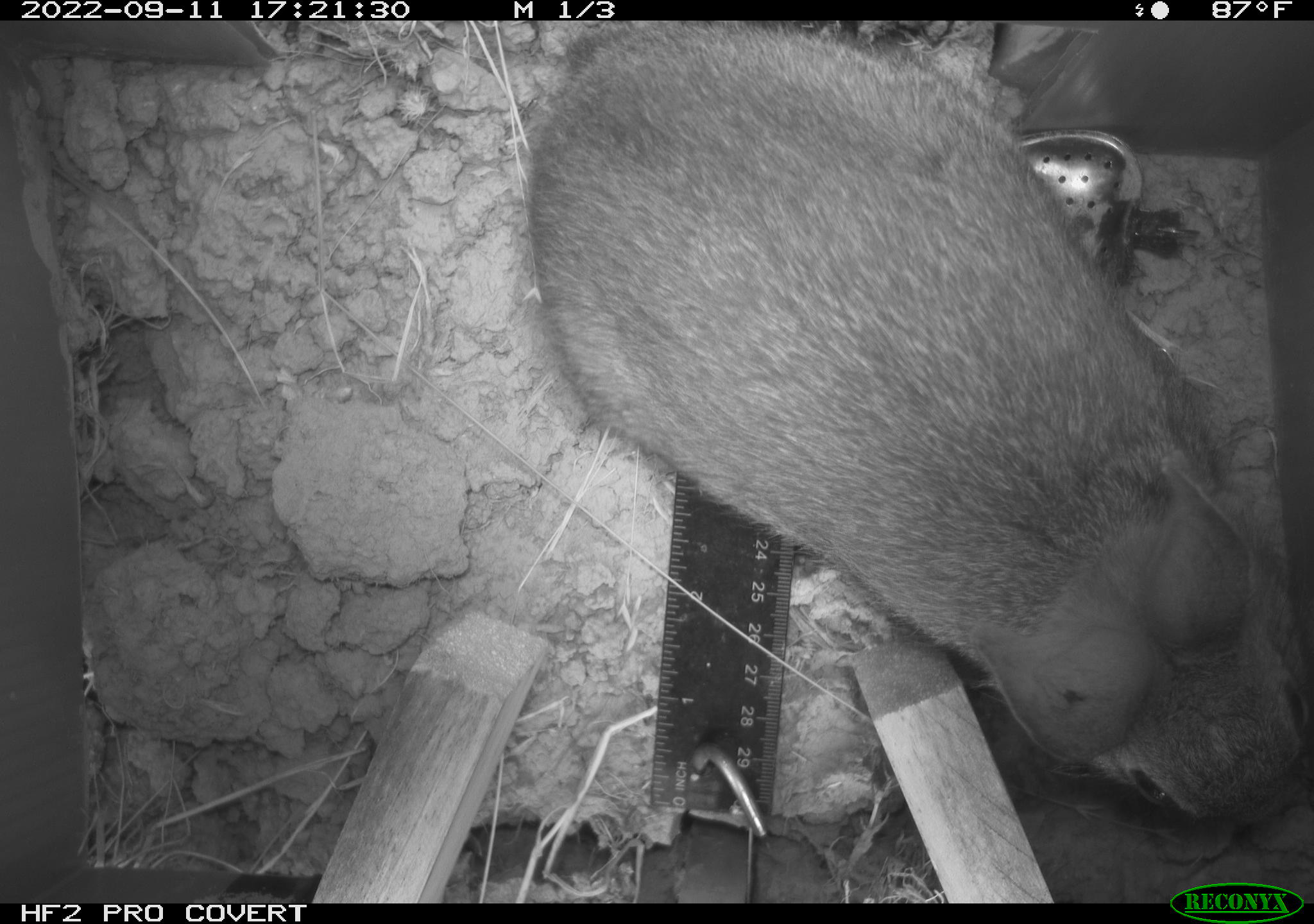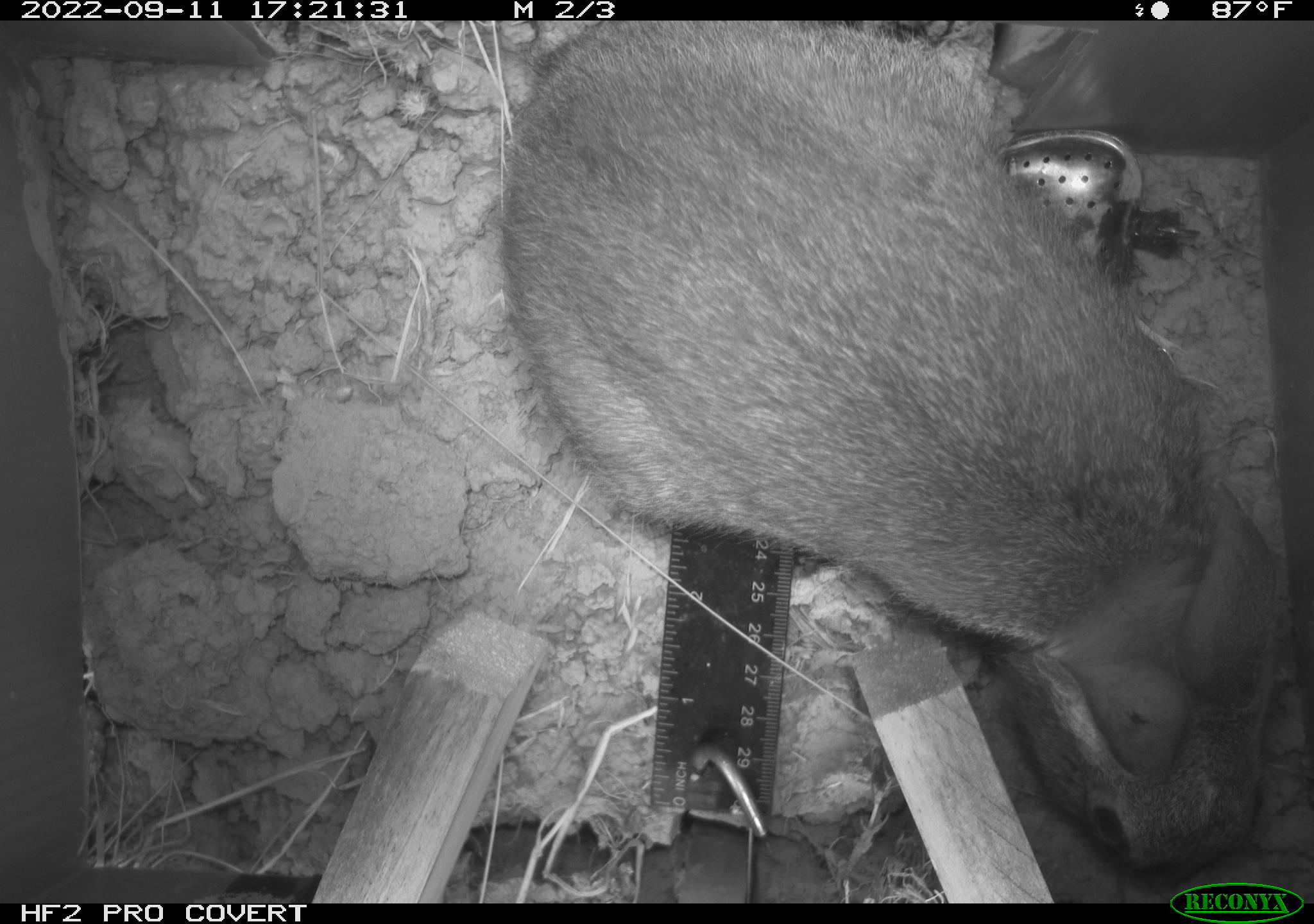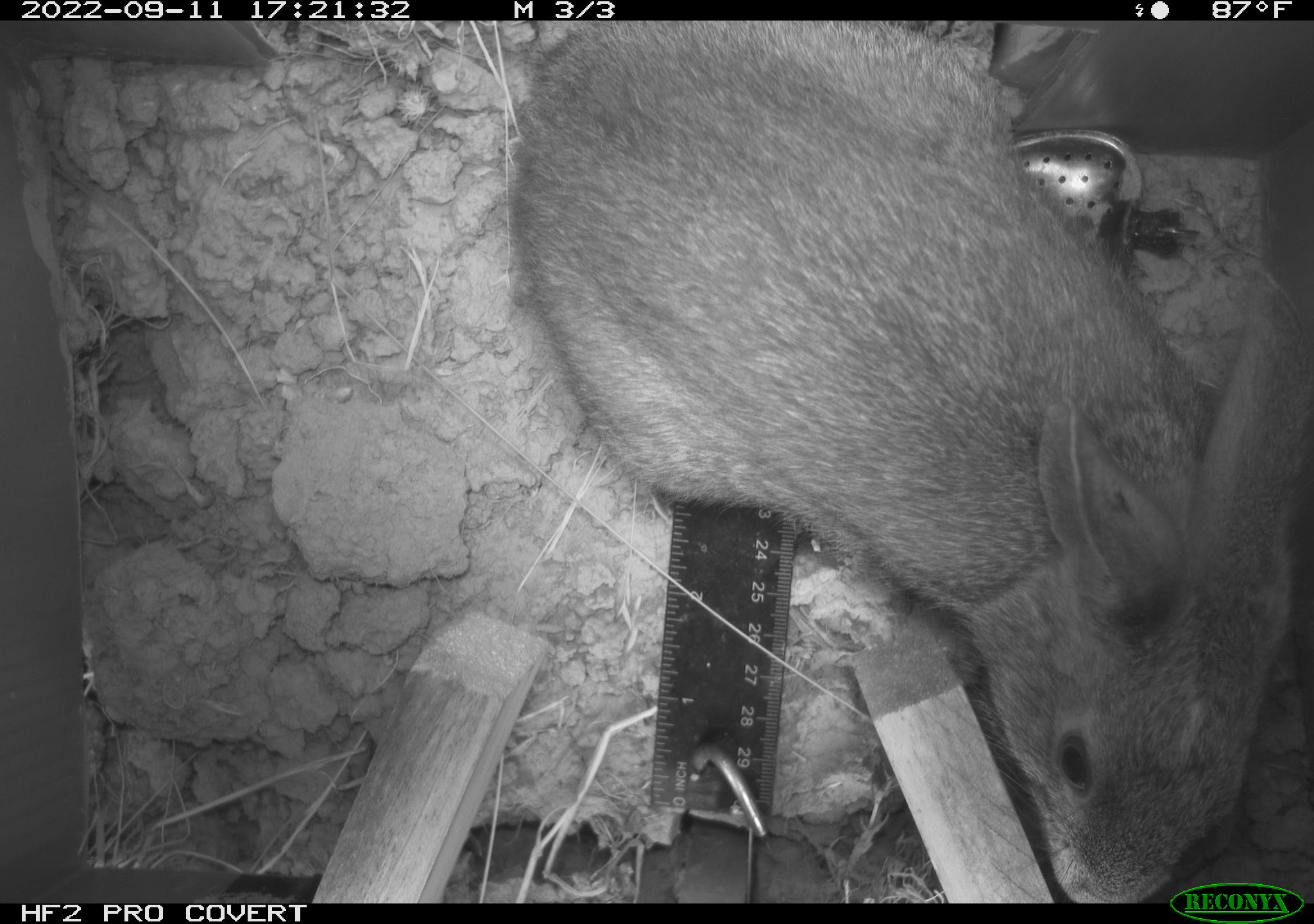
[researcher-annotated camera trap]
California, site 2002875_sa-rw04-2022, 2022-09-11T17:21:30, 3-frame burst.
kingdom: Animalia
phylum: Chordata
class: Mammalia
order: Lagomorpha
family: Leporidae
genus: Sylvilagus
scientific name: Sylvilagus bachmani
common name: brush rabbit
Brush rabbit (Sylvilagus bachmani).